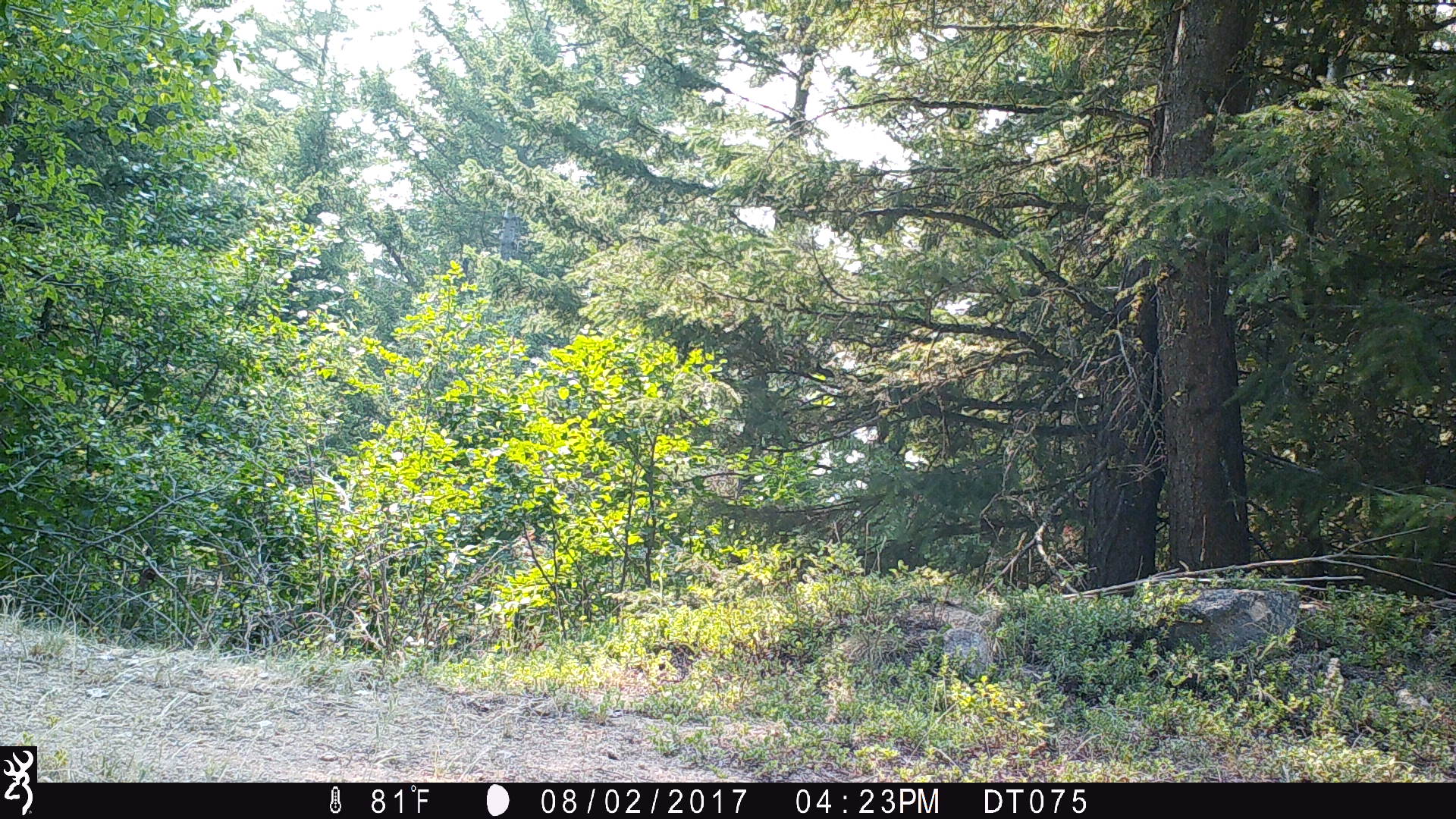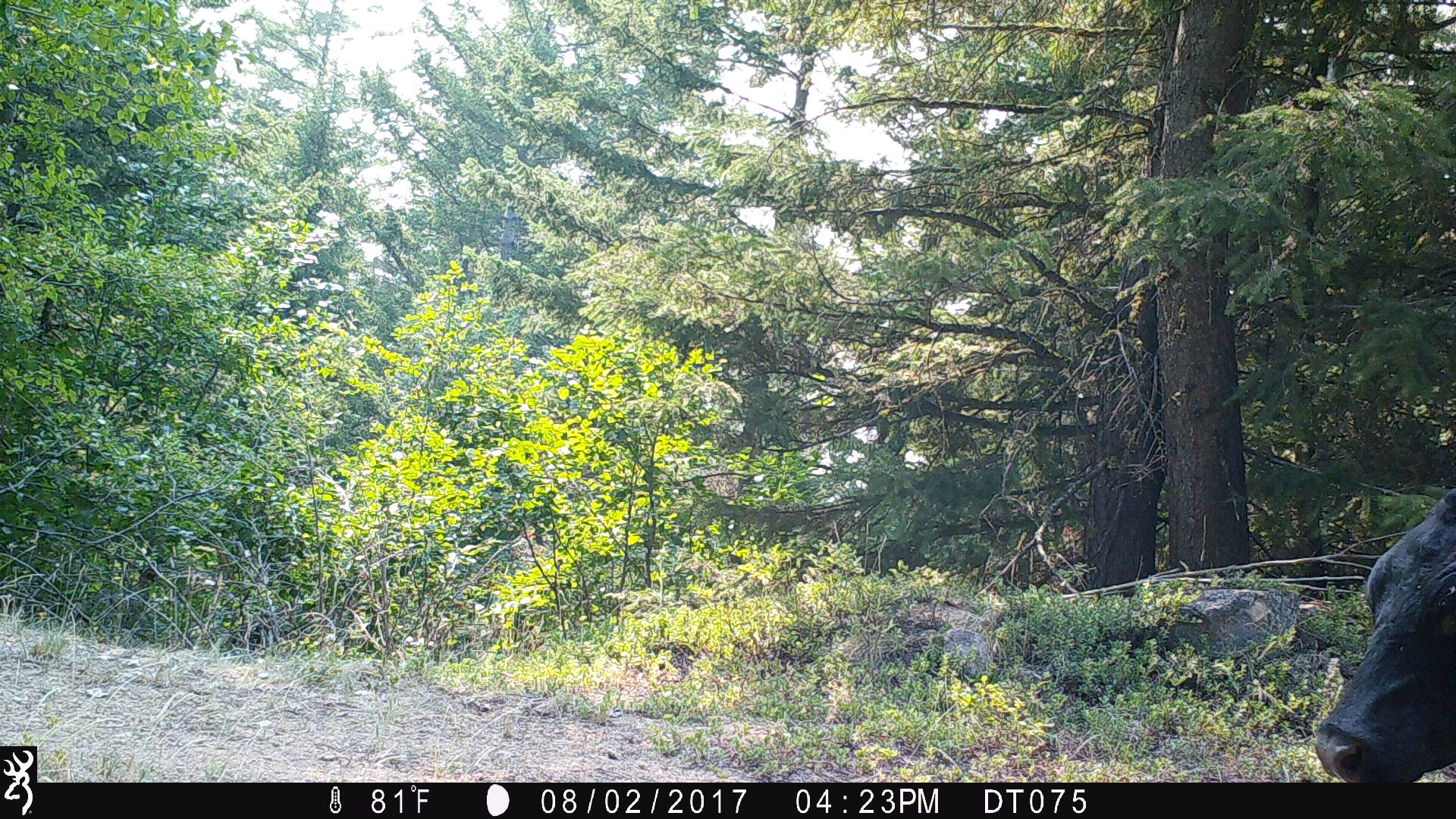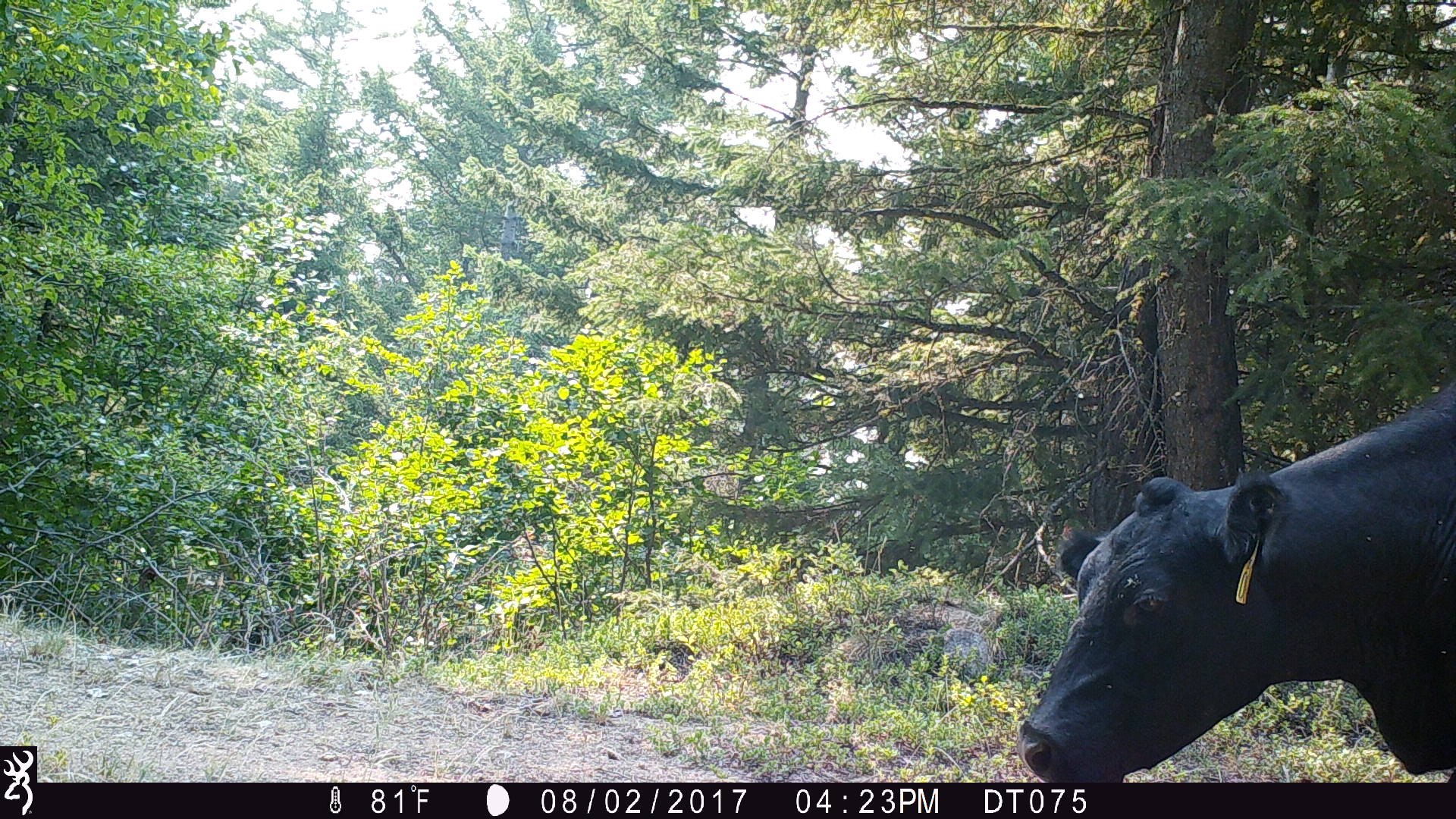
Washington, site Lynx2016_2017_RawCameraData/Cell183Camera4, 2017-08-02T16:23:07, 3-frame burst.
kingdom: Animalia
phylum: Chordata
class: Mammalia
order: Artiodactyla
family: Bovidae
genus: Bos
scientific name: Bos taurus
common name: domestic cattle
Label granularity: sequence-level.